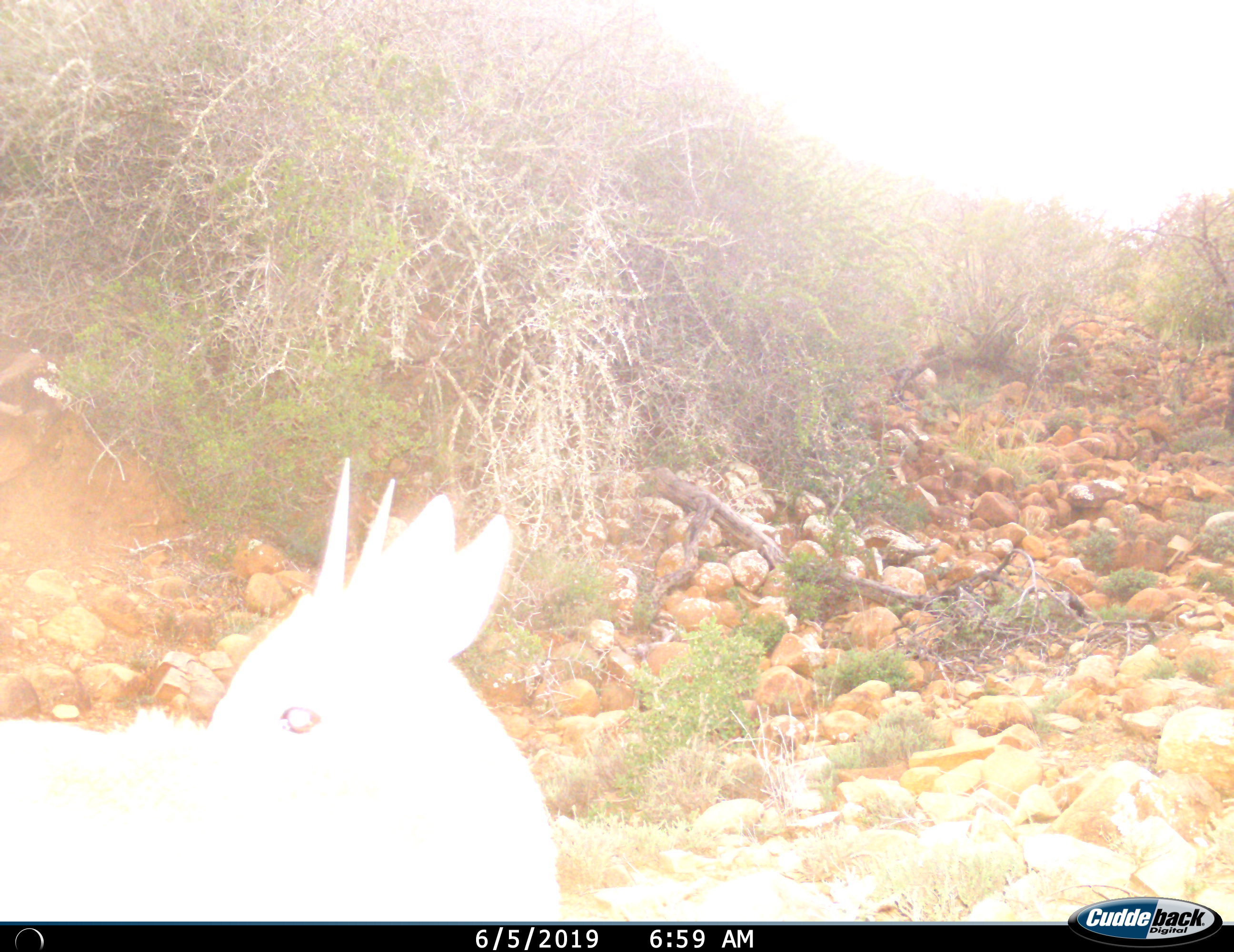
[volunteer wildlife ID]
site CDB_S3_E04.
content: unidentified animal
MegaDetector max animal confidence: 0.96